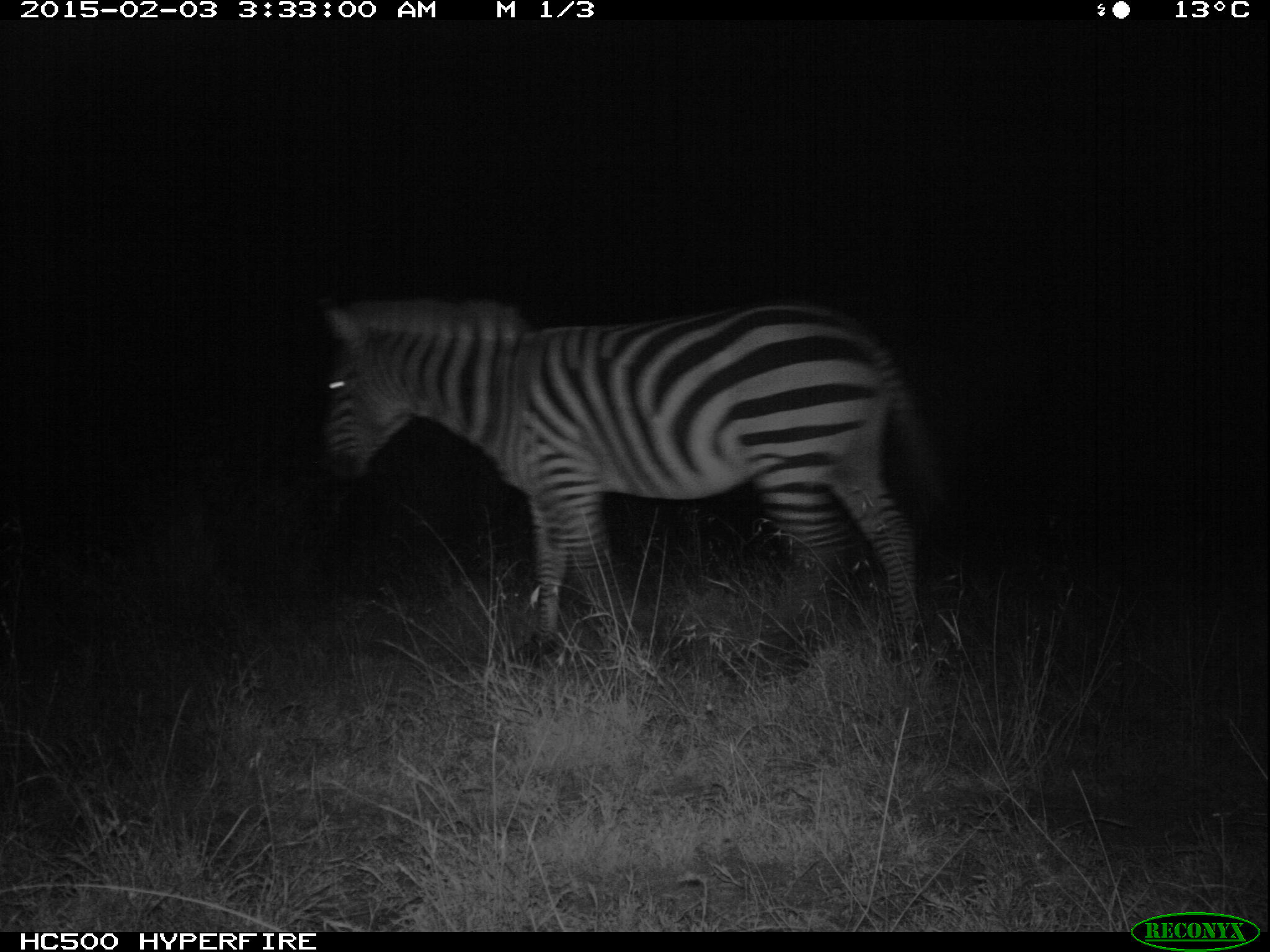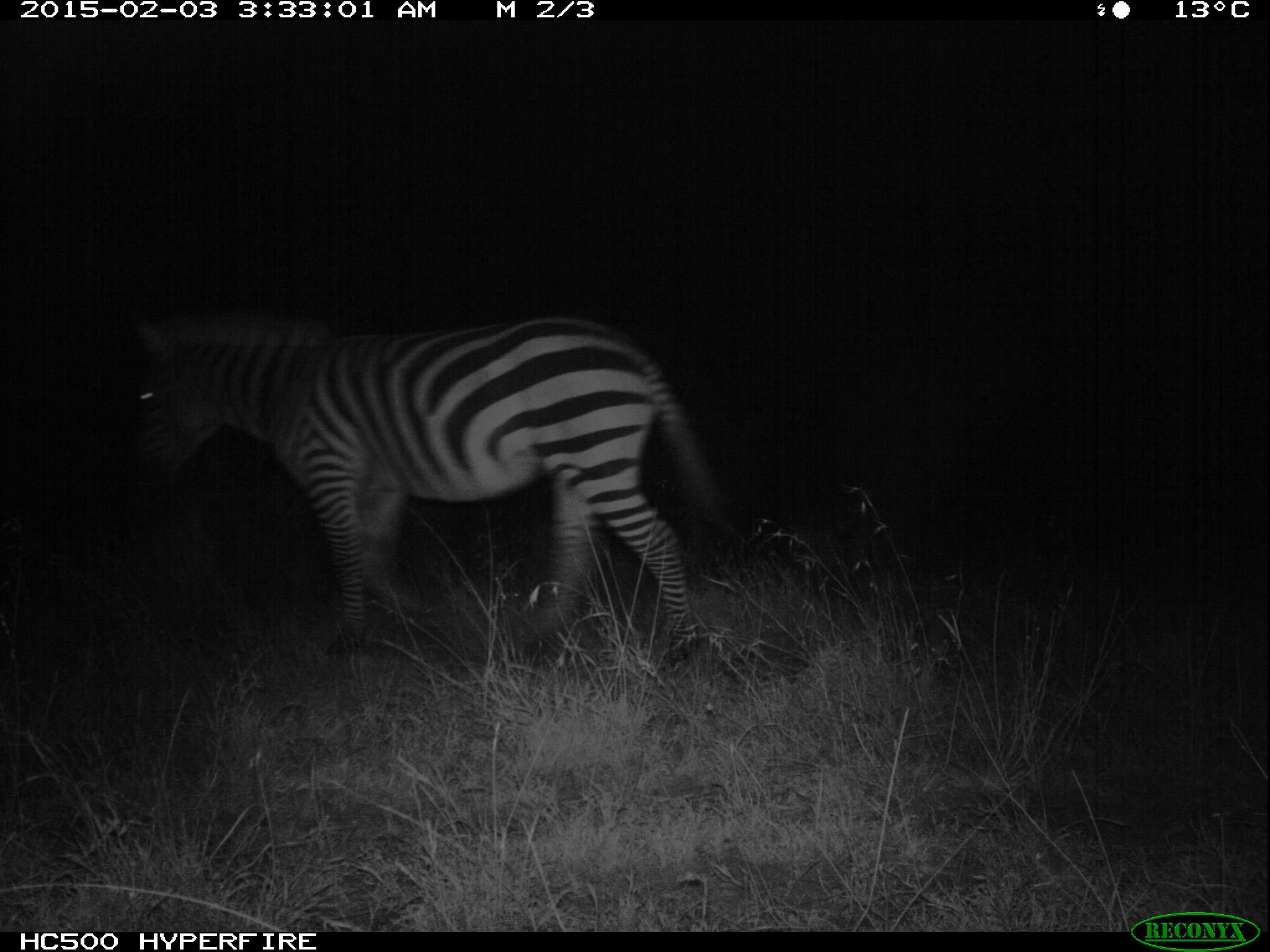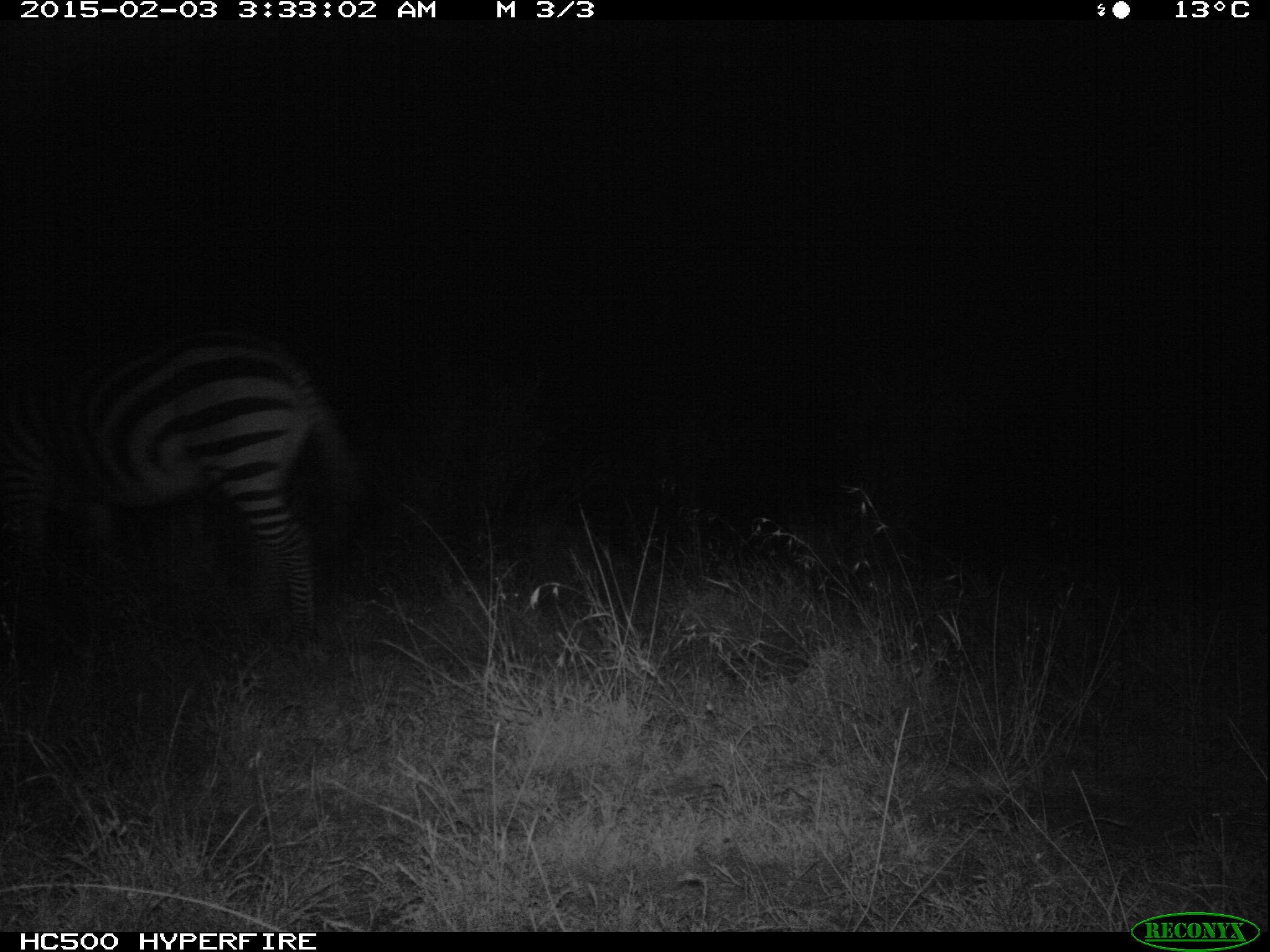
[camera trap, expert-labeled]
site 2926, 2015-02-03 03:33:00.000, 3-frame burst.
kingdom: Animalia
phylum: Chordata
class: Mammalia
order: Perissodactyla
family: Equidae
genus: Equus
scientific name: Equus quagga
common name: plains zebra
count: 1